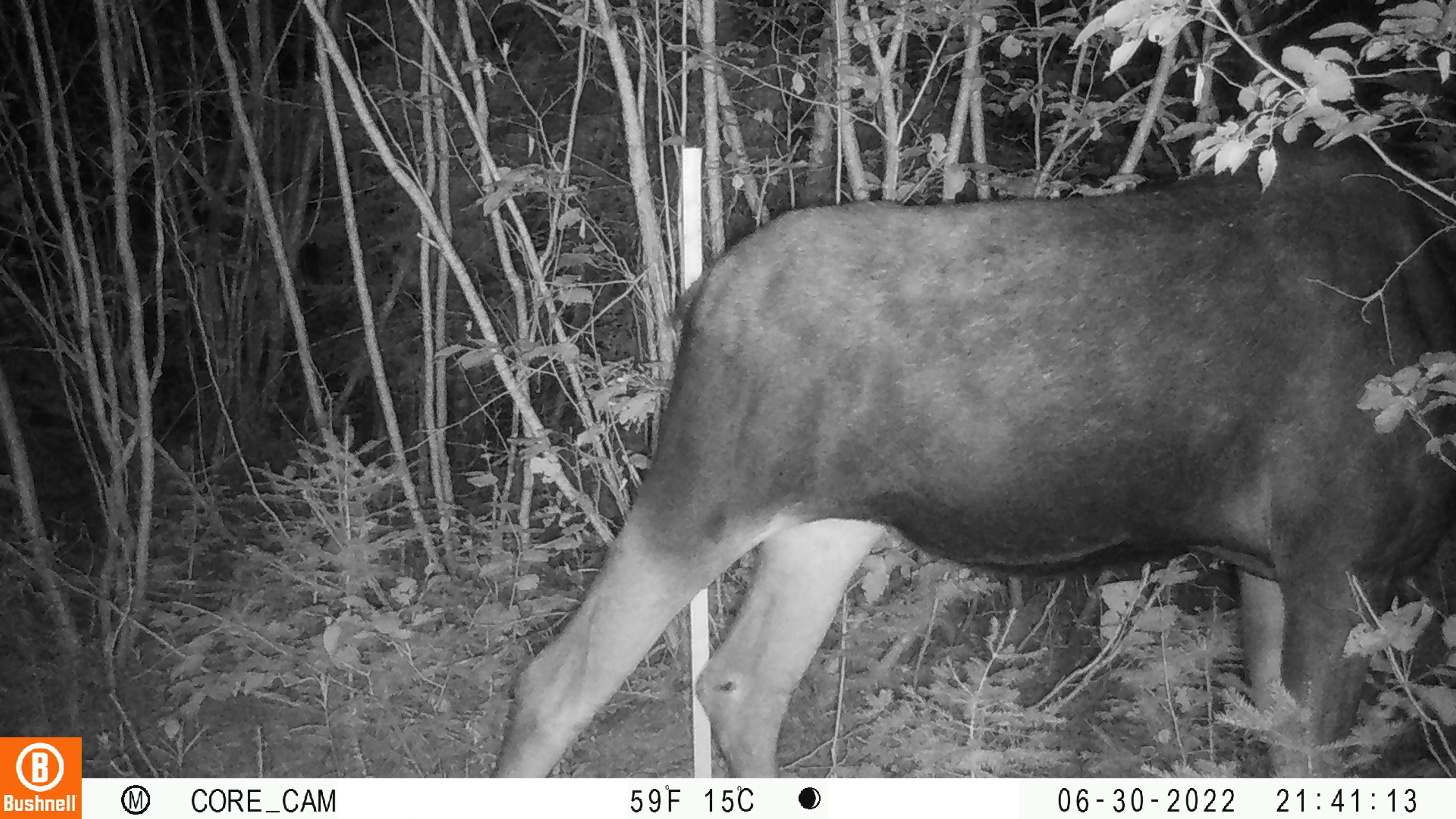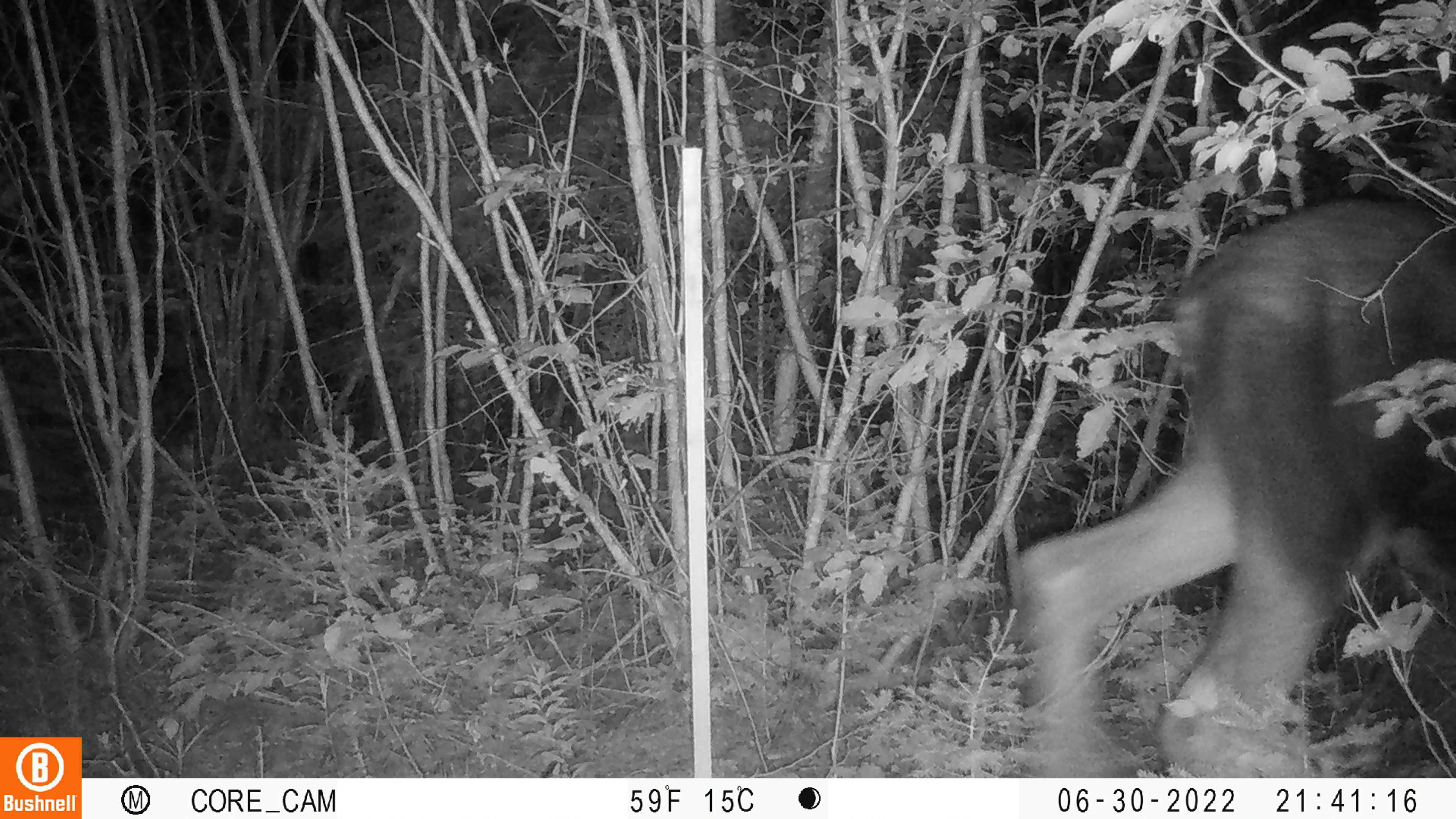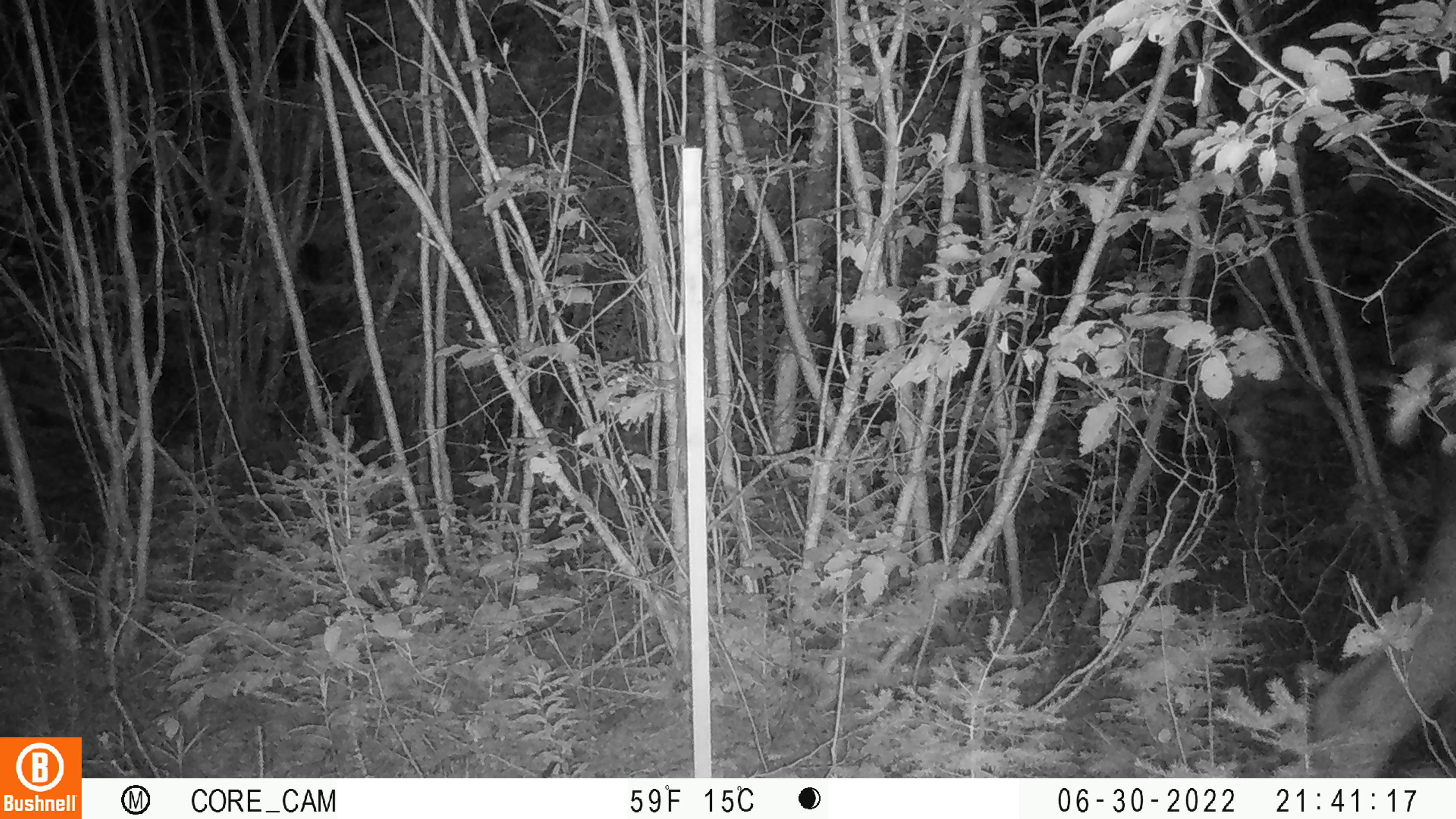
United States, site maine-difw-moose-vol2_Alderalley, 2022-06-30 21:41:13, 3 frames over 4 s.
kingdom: Animalia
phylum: Chordata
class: Mammalia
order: Artiodactyla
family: Cervidae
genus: Alces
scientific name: Alces alces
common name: moose